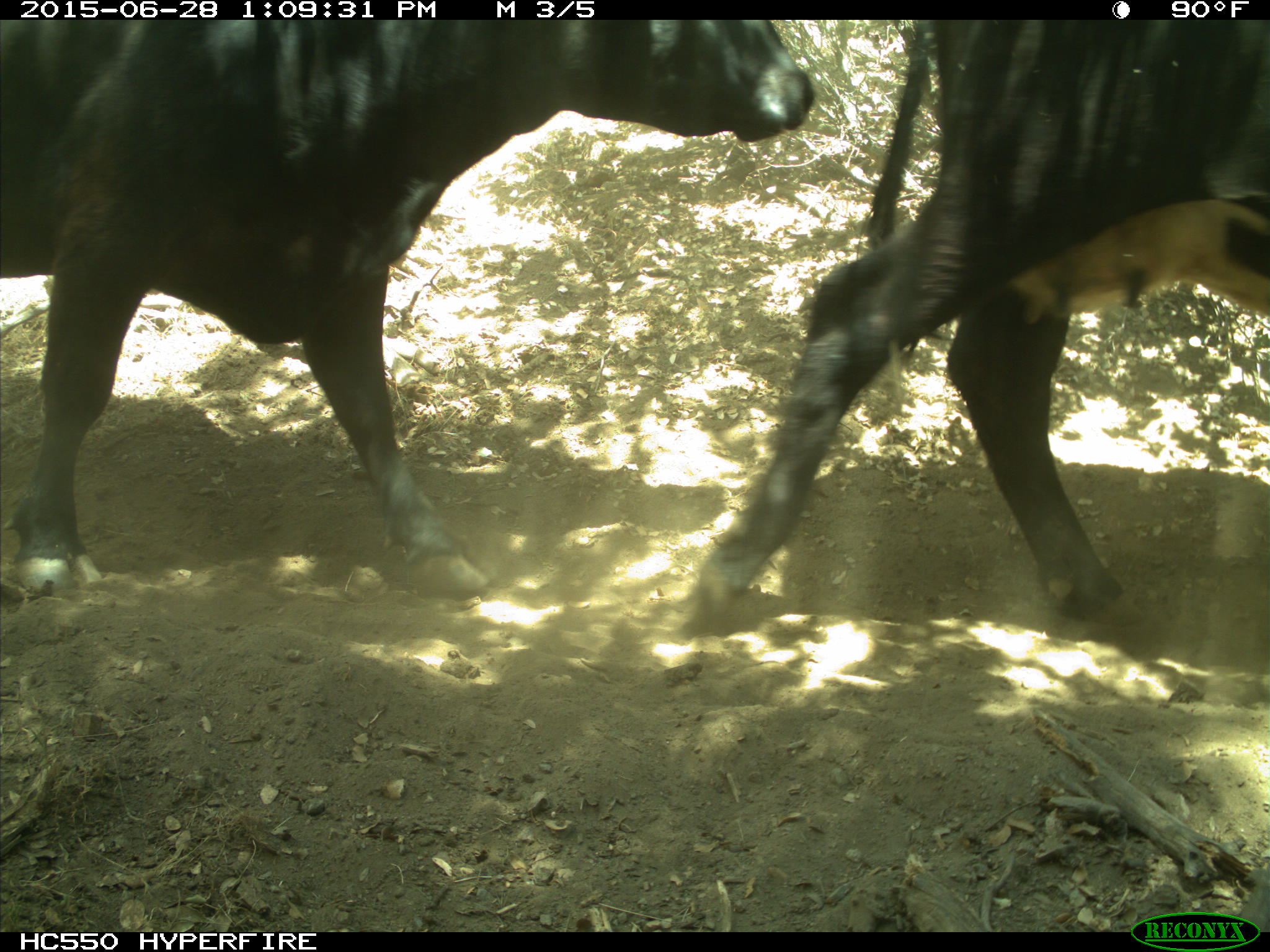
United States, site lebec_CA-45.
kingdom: Animalia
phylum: Chordata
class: Mammalia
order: Artiodactyla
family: Bovidae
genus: Bos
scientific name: Bos taurus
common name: domestic cow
Bos taurus (domestic cow).